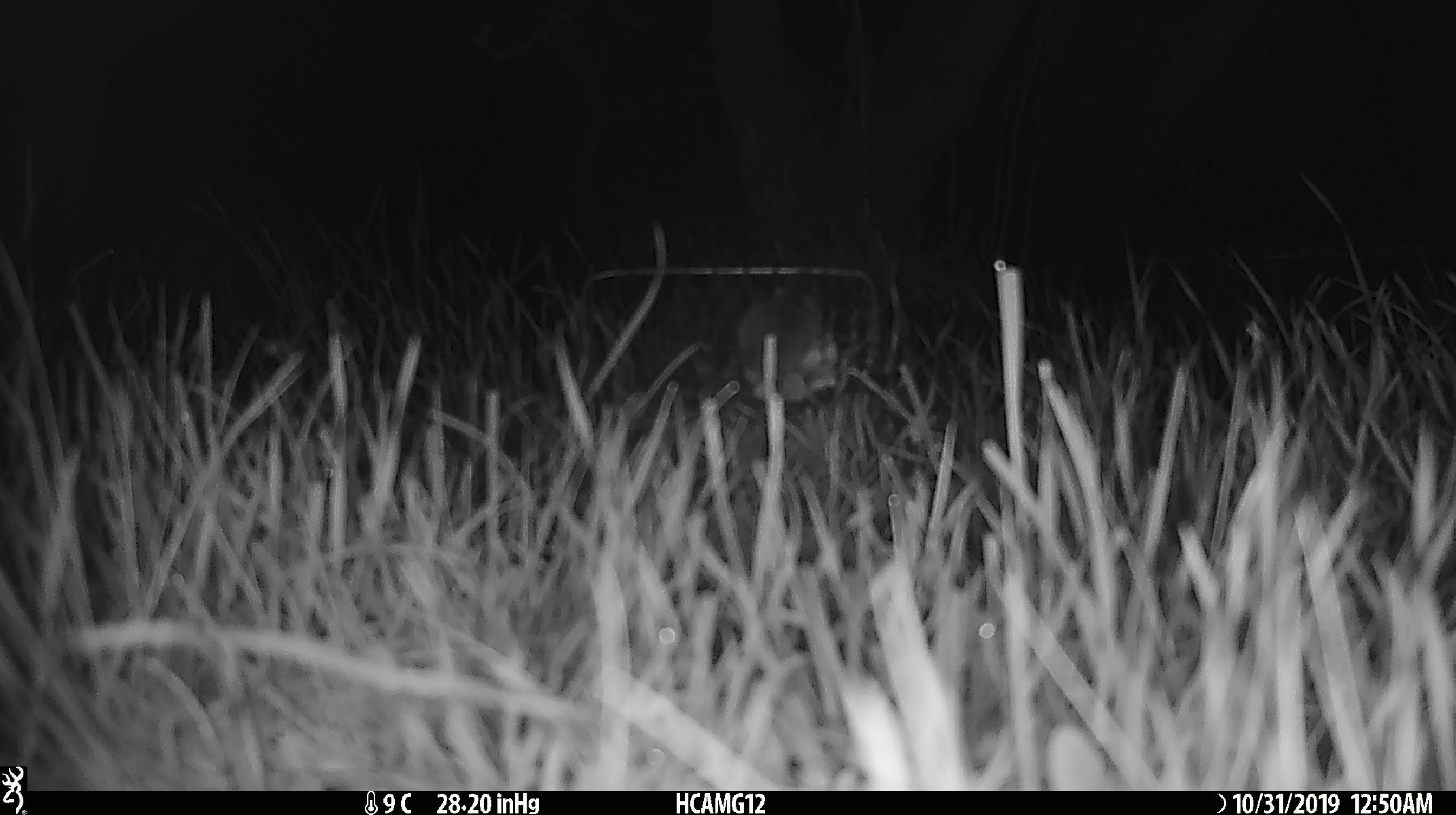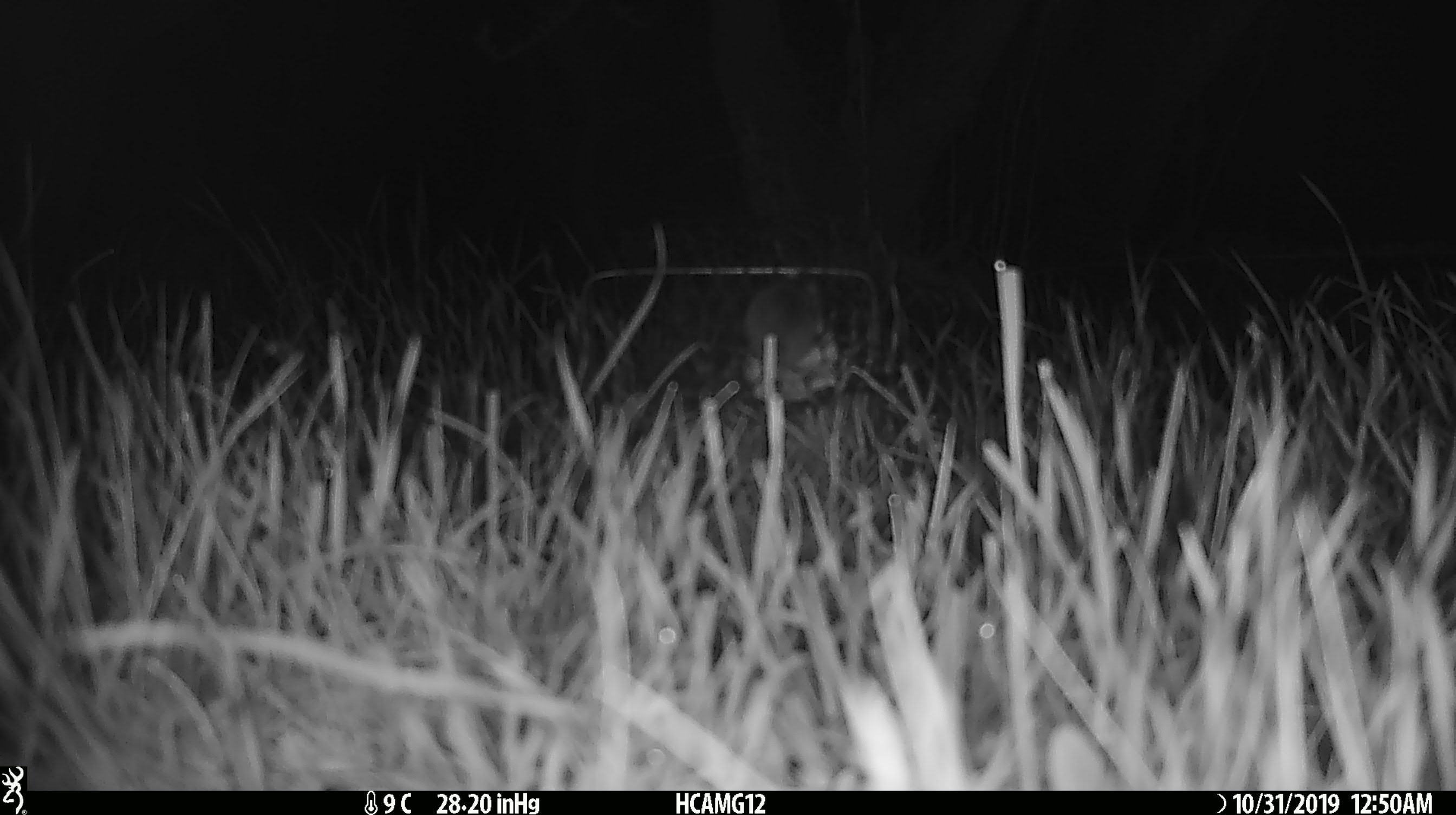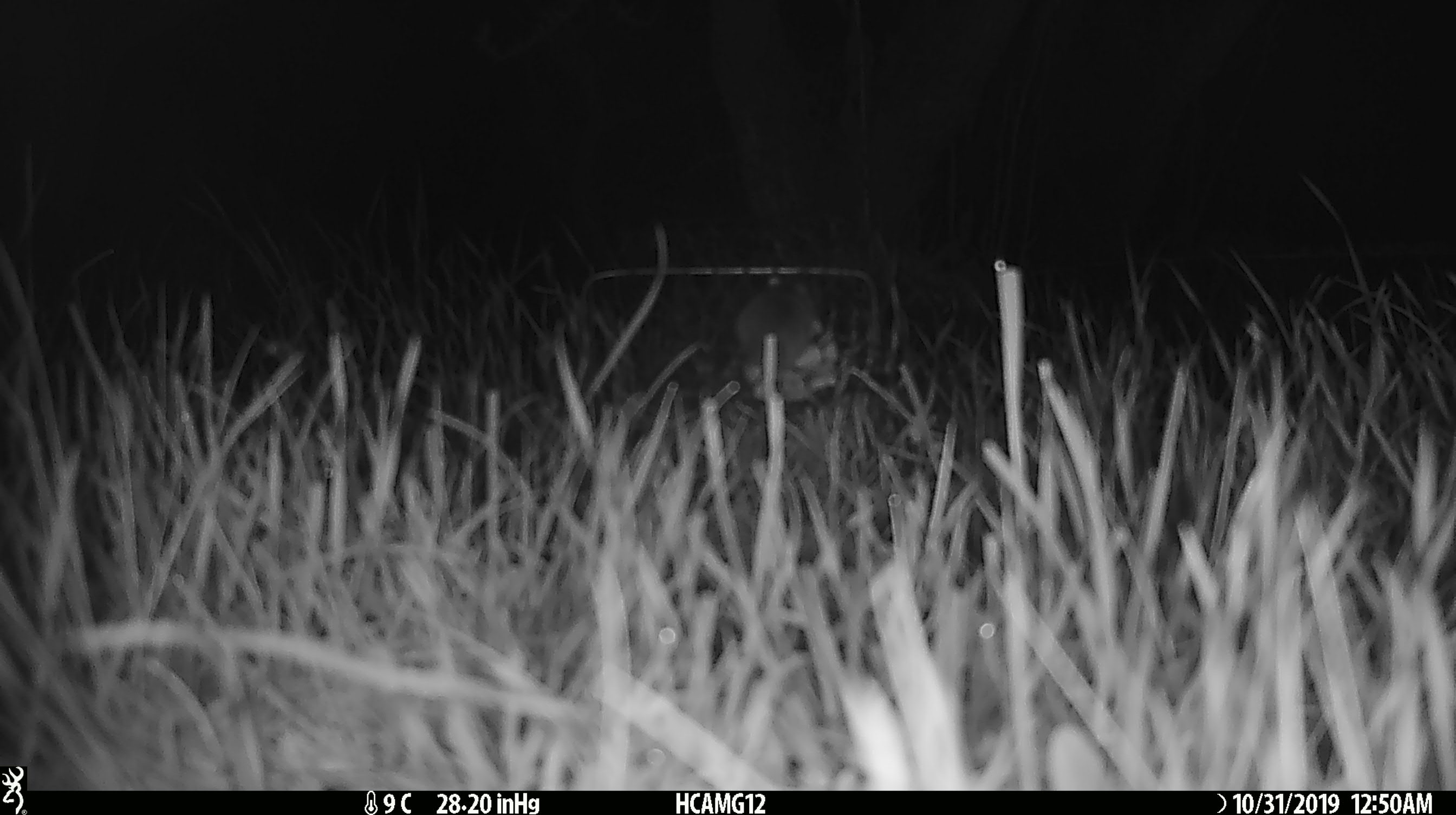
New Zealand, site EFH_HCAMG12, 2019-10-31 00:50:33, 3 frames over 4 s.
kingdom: Animalia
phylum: Chordata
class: Mammalia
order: Rodentia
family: Muridae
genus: Mus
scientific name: Mus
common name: mouse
Mouse (Mus).